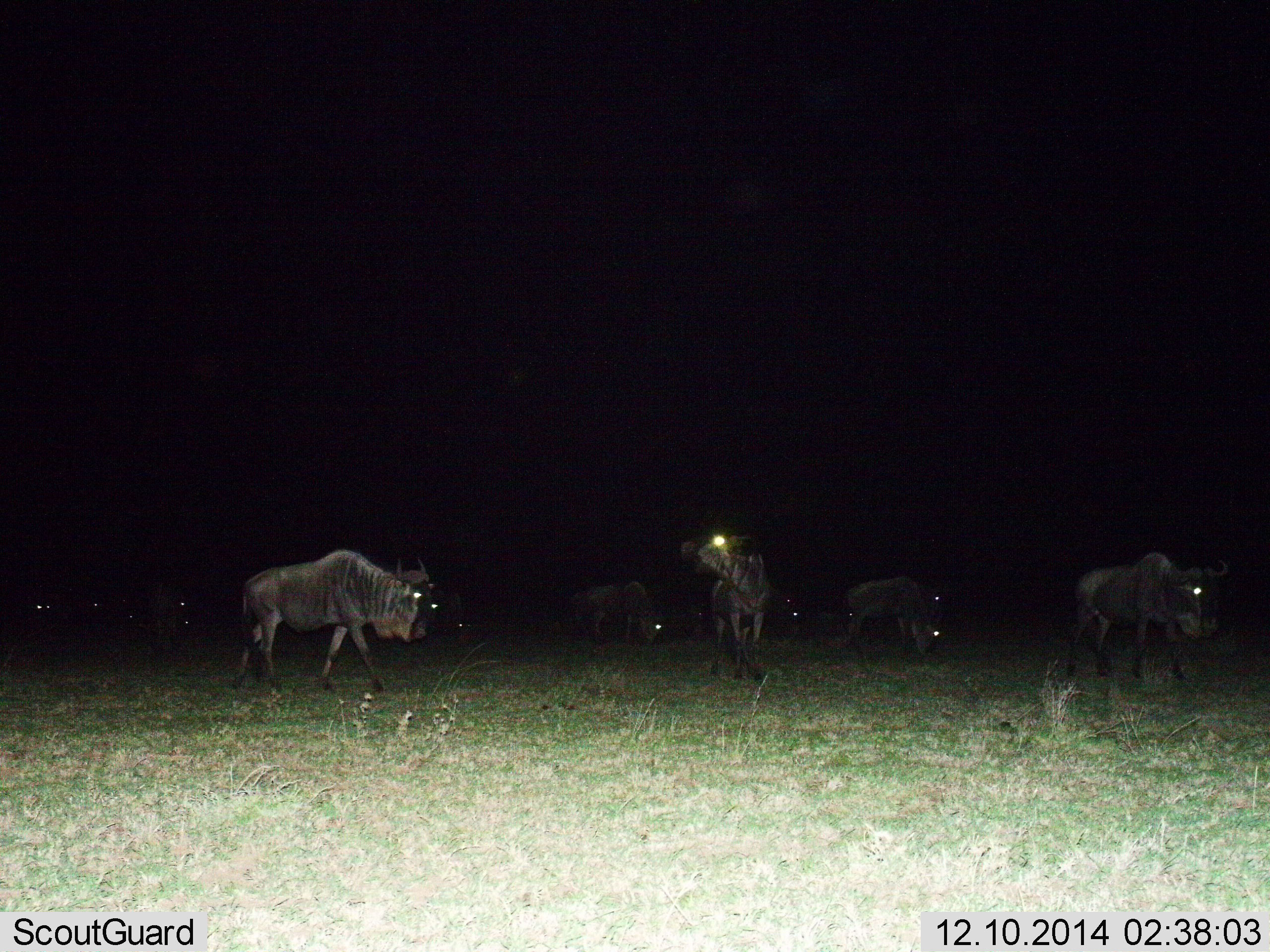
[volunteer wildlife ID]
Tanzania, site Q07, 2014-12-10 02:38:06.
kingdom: Animalia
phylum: Chordata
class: Mammalia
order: Artiodactyla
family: Bovidae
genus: Connochaetes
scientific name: Connochaetes taurinus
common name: blue wildebeest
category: wildebeest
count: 11-50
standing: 20%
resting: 0%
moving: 90%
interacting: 10%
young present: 0%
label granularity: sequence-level